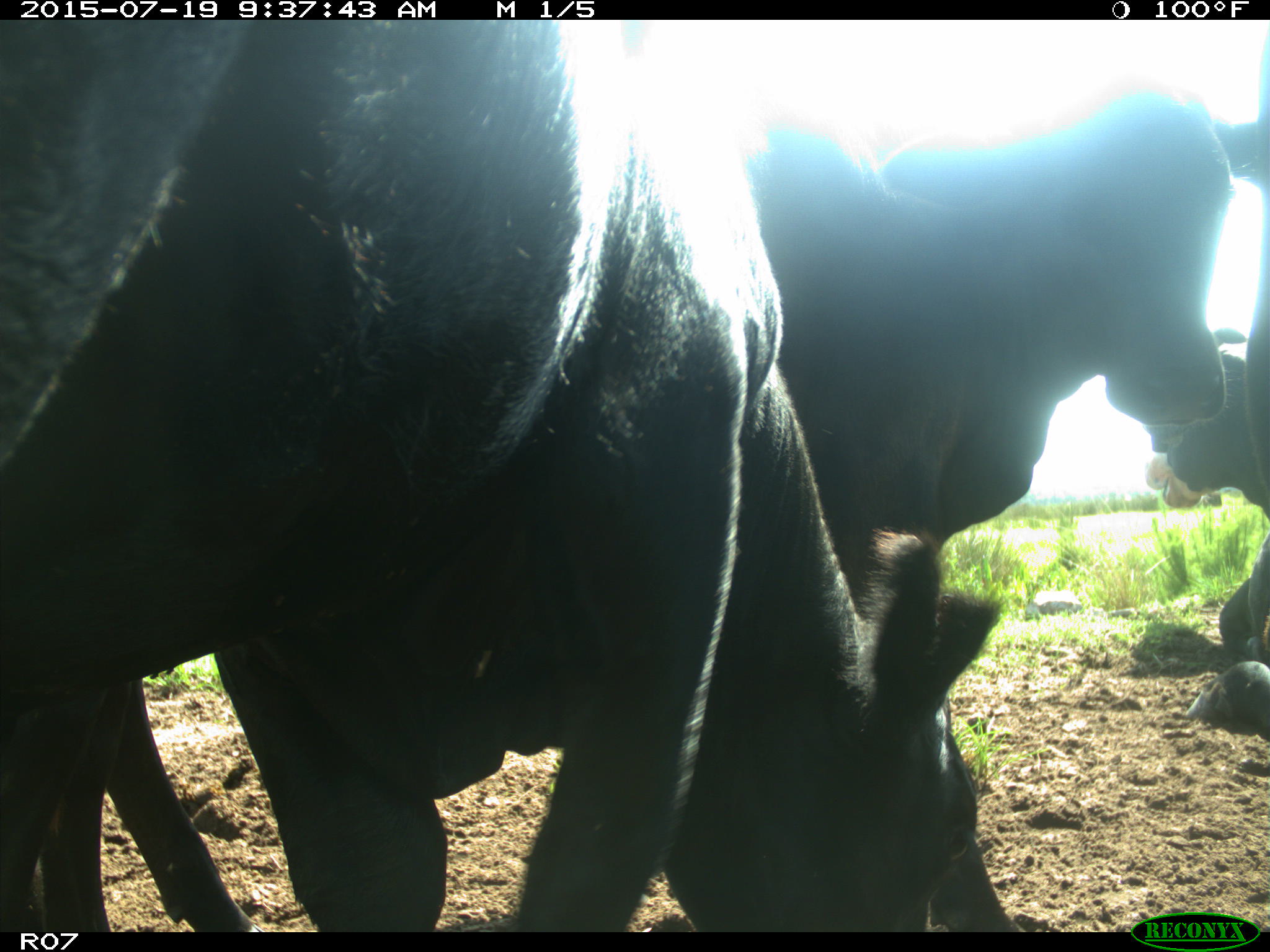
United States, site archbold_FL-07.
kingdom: Animalia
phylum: Chordata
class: Mammalia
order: Artiodactyla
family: Bovidae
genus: Bos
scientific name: Bos taurus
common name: domestic cow